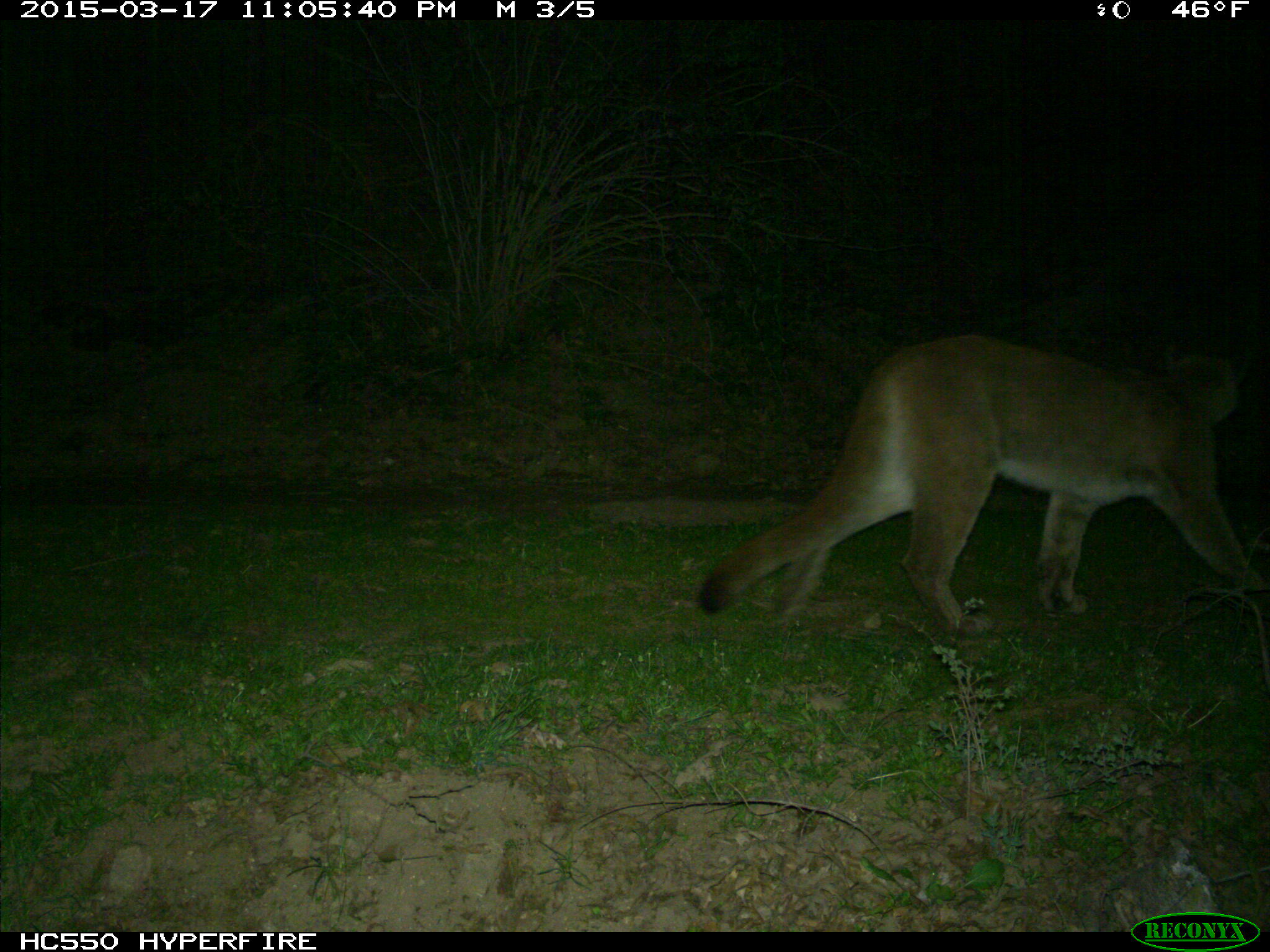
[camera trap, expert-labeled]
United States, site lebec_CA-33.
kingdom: Animalia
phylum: Chordata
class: Mammalia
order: Carnivora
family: Felidae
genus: Puma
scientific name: Puma concolor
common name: mountain lion